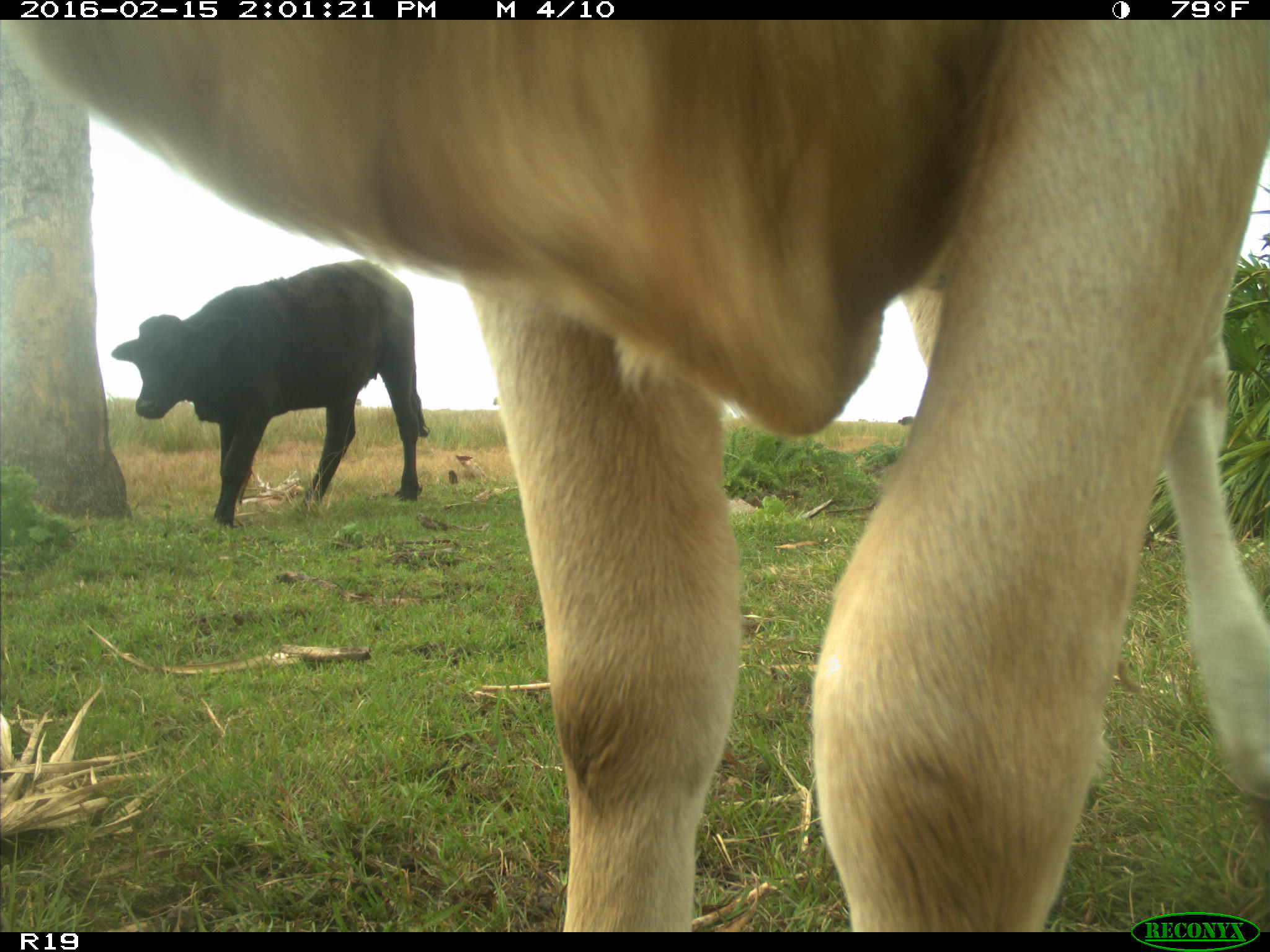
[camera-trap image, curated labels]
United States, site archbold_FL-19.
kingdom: Animalia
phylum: Chordata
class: Mammalia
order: Artiodactyla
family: Bovidae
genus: Bos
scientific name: Bos taurus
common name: domestic cow